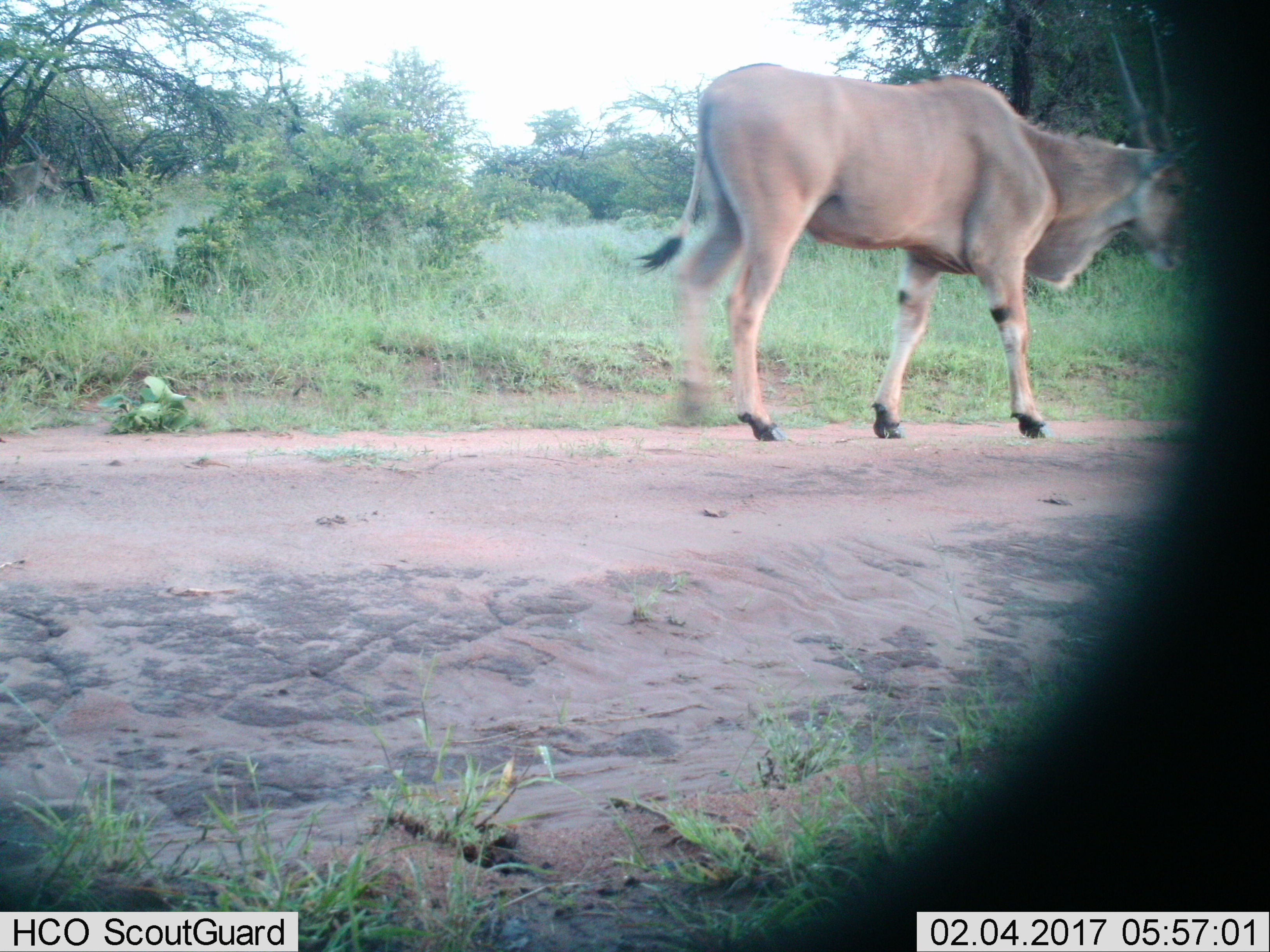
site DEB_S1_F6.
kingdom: Animalia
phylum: Chordata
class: Mammalia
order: Artiodactyla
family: Bovidae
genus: Tragelaphus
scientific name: Tragelaphus oryx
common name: eland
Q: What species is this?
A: Eland (Tragelaphus oryx).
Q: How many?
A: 1.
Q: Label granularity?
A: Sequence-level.